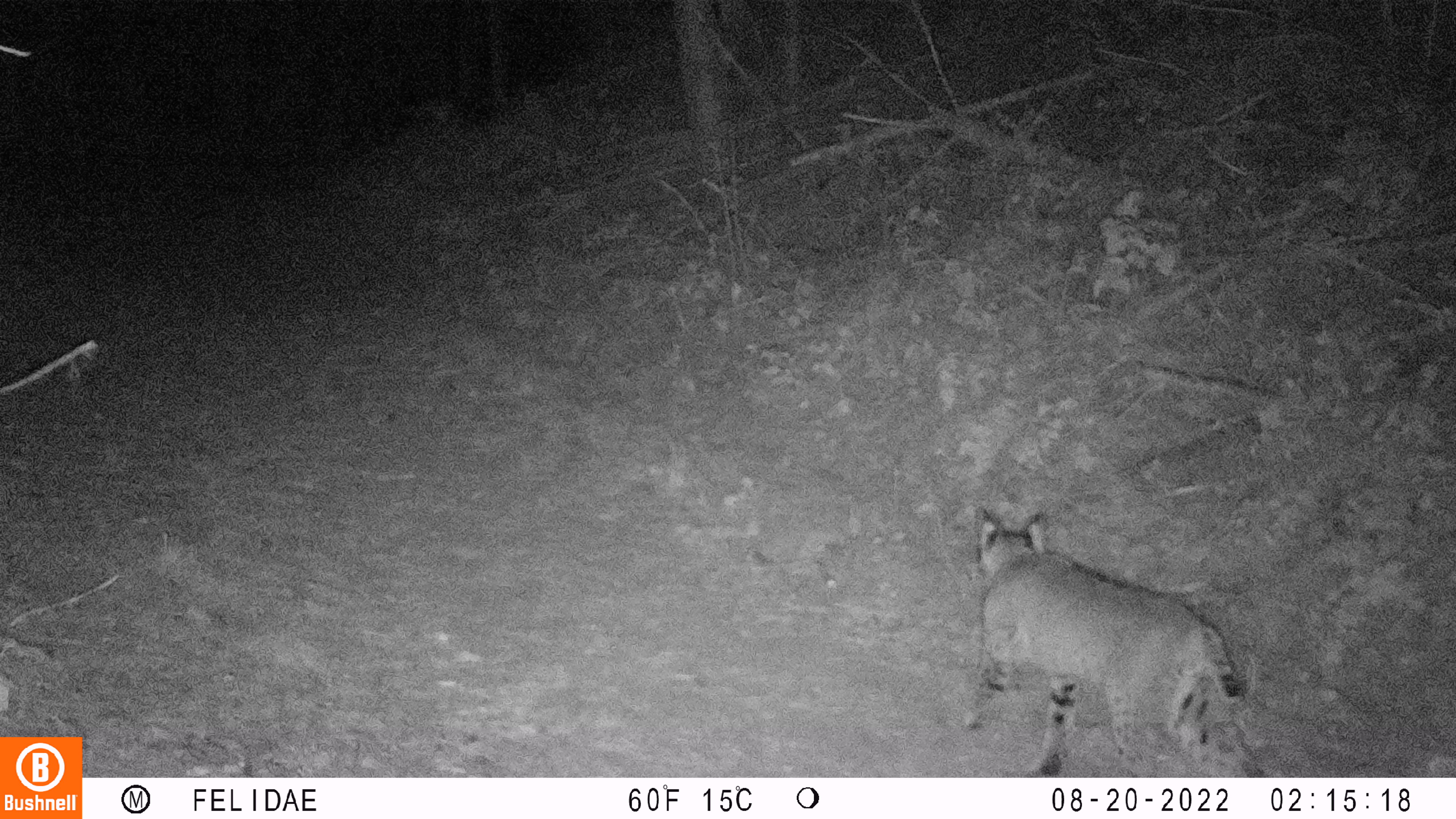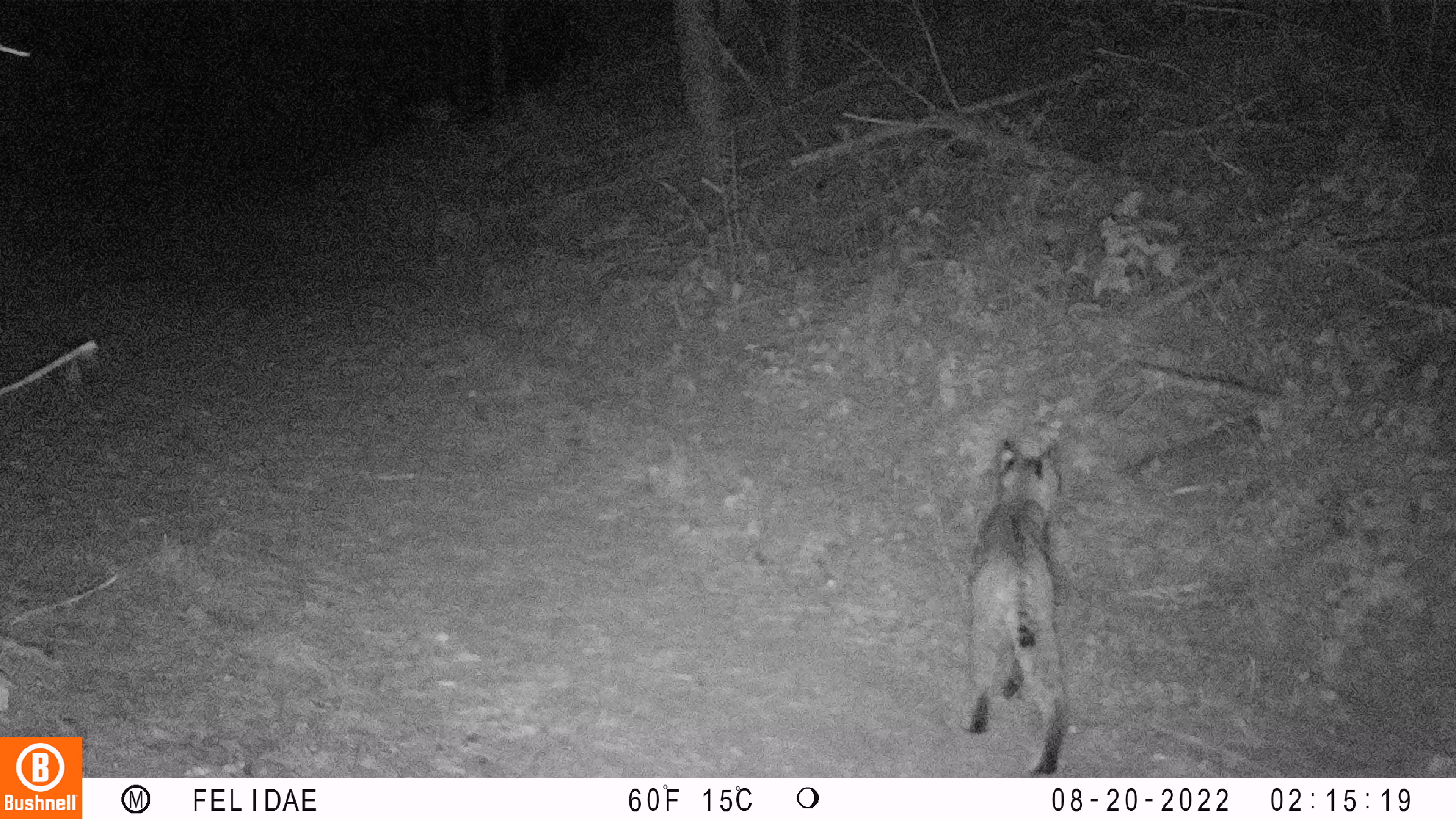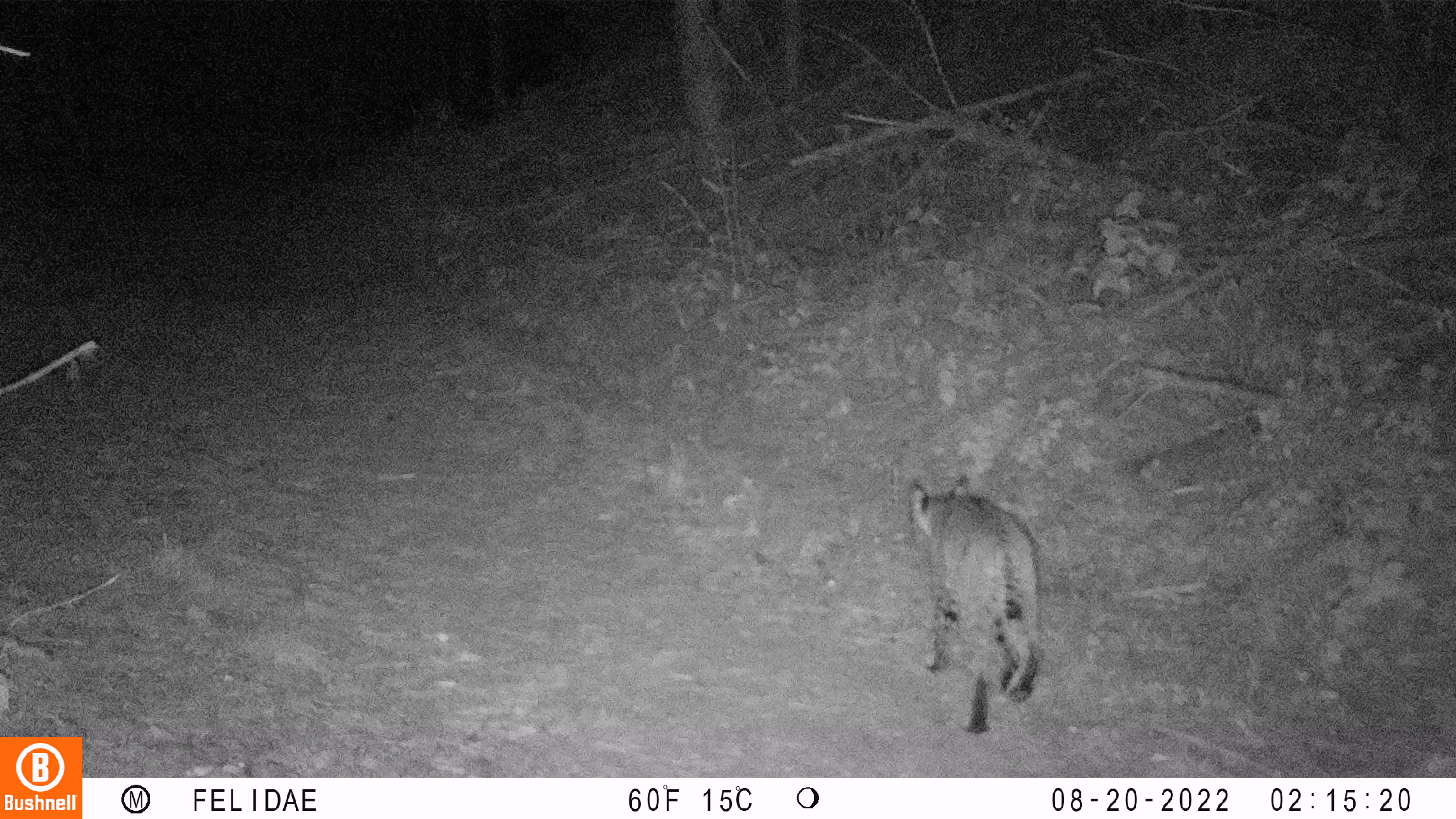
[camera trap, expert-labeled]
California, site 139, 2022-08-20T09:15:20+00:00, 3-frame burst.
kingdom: Animalia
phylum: Chordata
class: Mammalia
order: Carnivora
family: Felidae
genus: Lynx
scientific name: Lynx rufus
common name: bobcat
Bobcat (Lynx rufus).